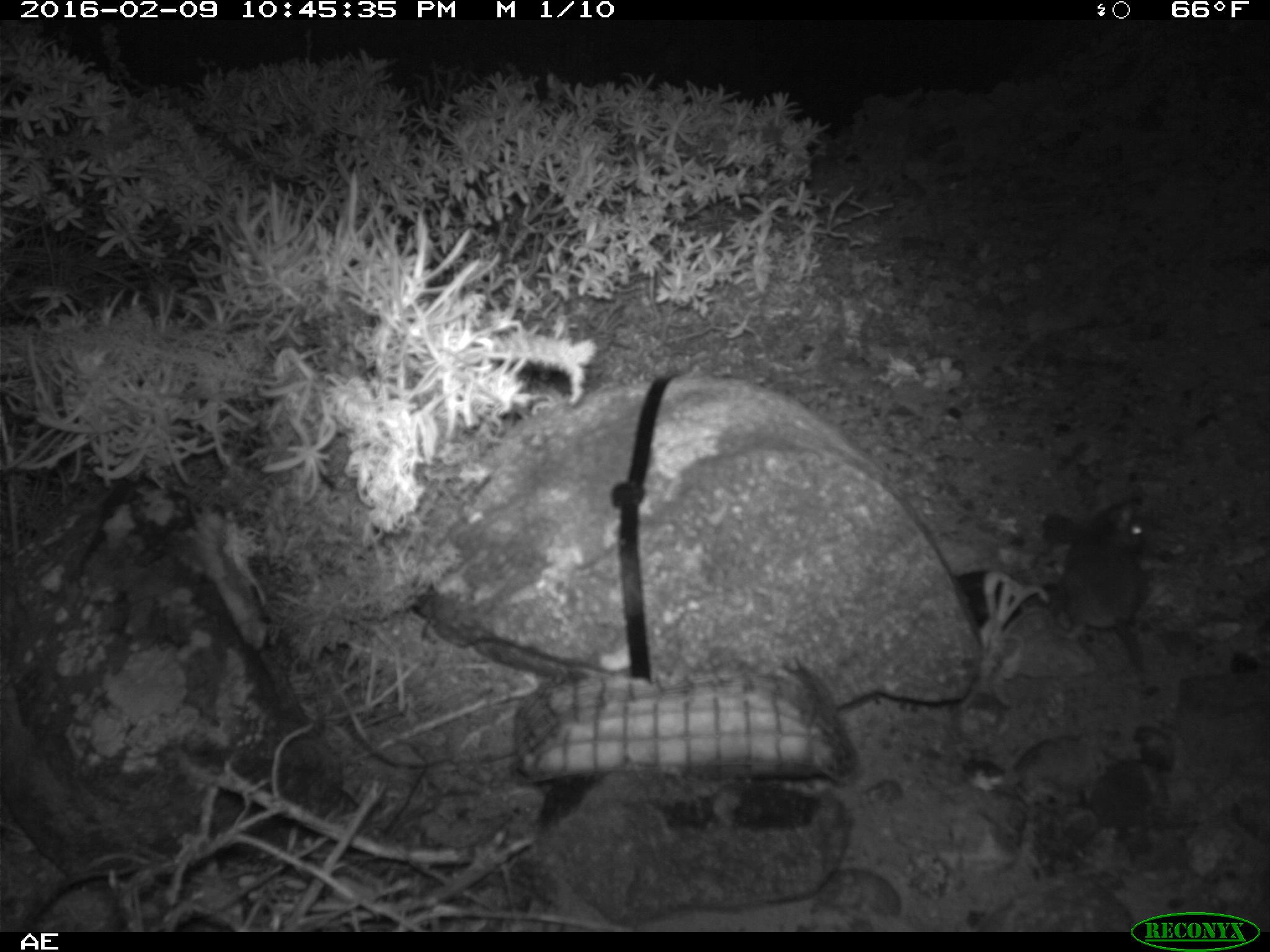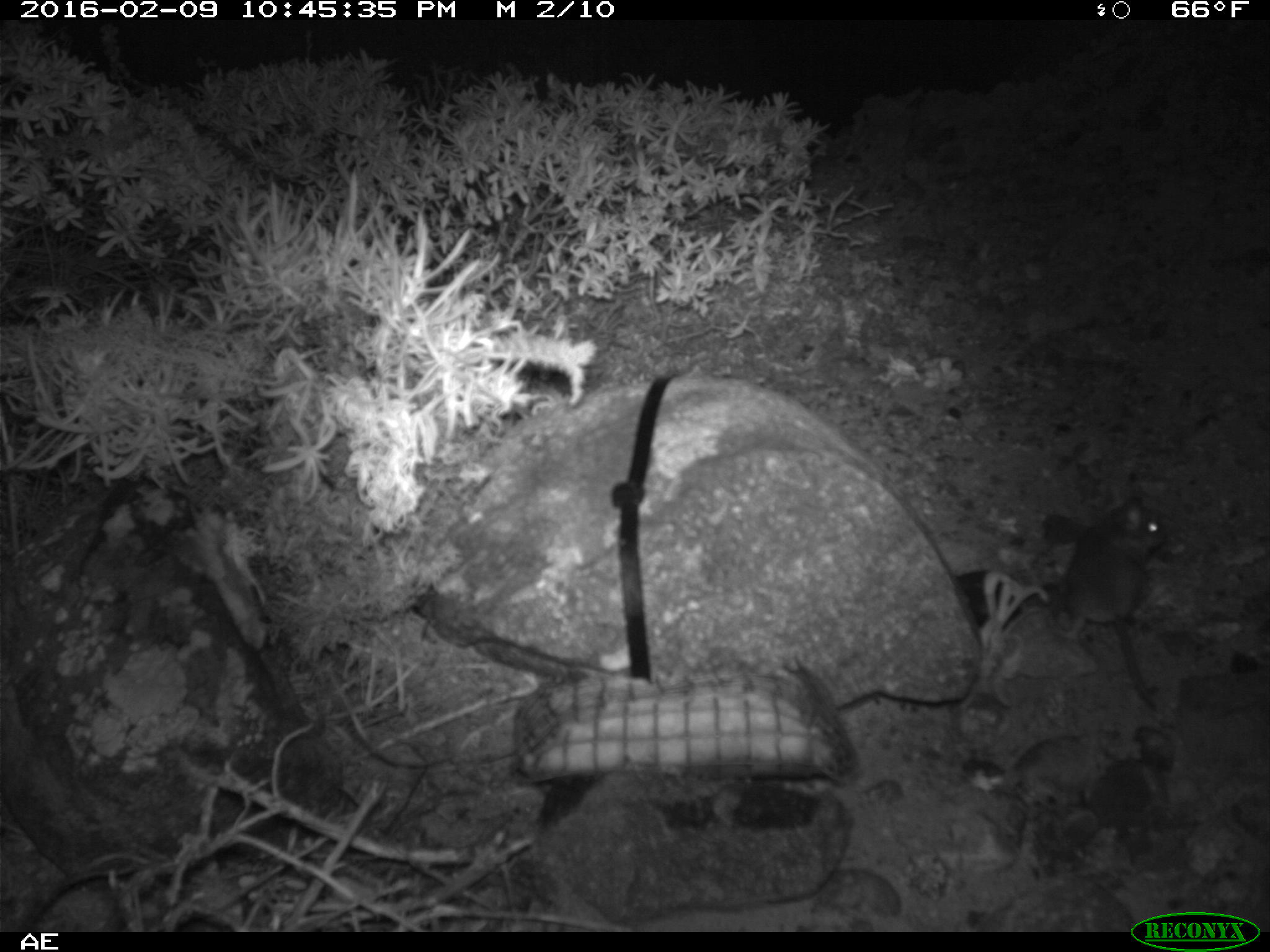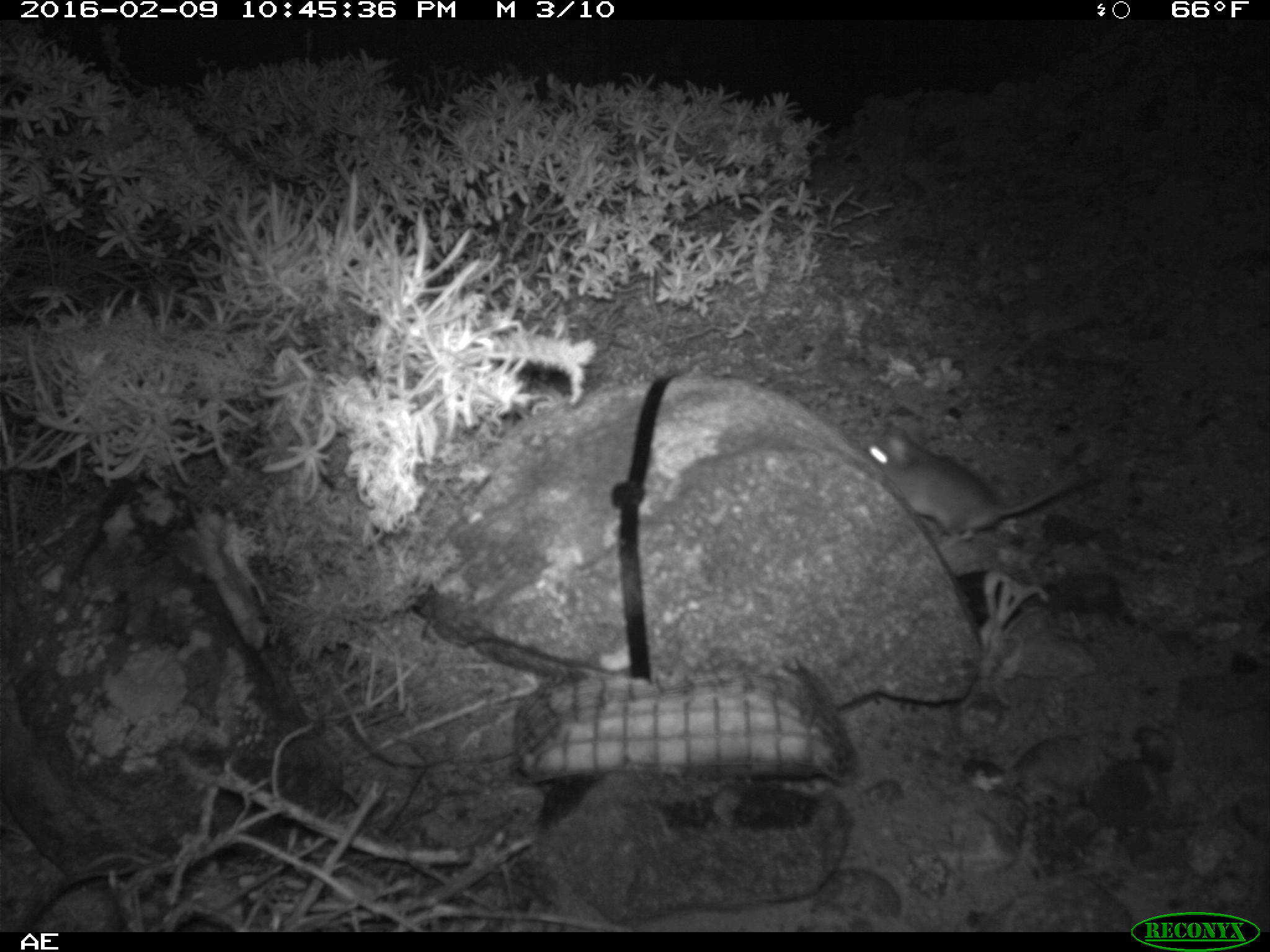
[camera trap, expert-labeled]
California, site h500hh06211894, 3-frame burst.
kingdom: Animalia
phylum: Chordata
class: Mammalia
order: Rodentia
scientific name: Rodentia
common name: rodent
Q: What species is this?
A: Rodent (Rodentia).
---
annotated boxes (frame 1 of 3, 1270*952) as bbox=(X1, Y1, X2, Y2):
rodent: bbox=(1047, 501, 1147, 671)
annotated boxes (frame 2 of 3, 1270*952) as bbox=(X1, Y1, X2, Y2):
rodent: bbox=(1050, 491, 1163, 713)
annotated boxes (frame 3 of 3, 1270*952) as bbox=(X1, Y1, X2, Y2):
rodent: bbox=(864, 420, 1093, 545)